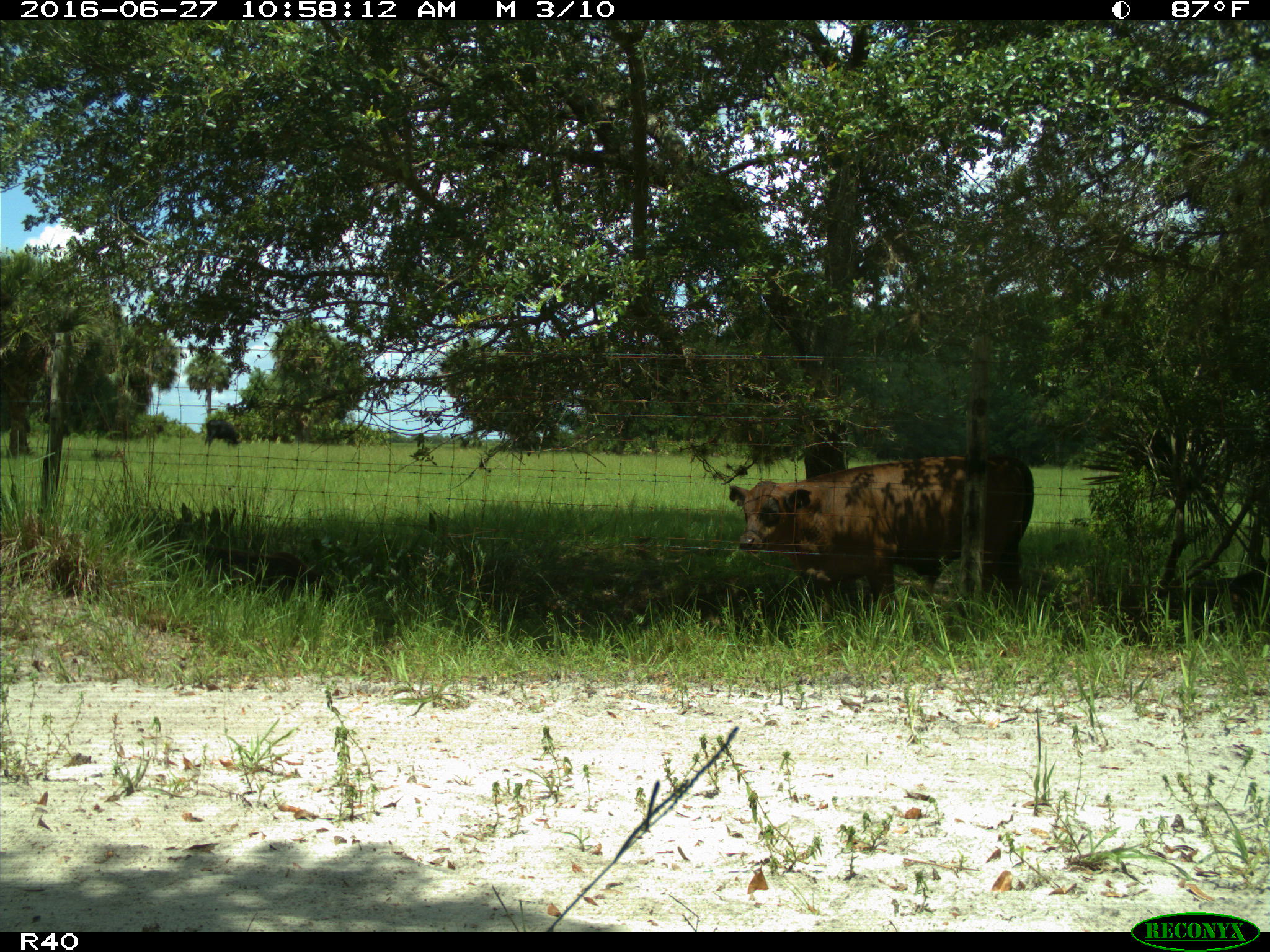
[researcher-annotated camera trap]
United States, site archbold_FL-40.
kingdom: Animalia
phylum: Chordata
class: Mammalia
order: Artiodactyla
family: Bovidae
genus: Bos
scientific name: Bos taurus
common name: domestic cow